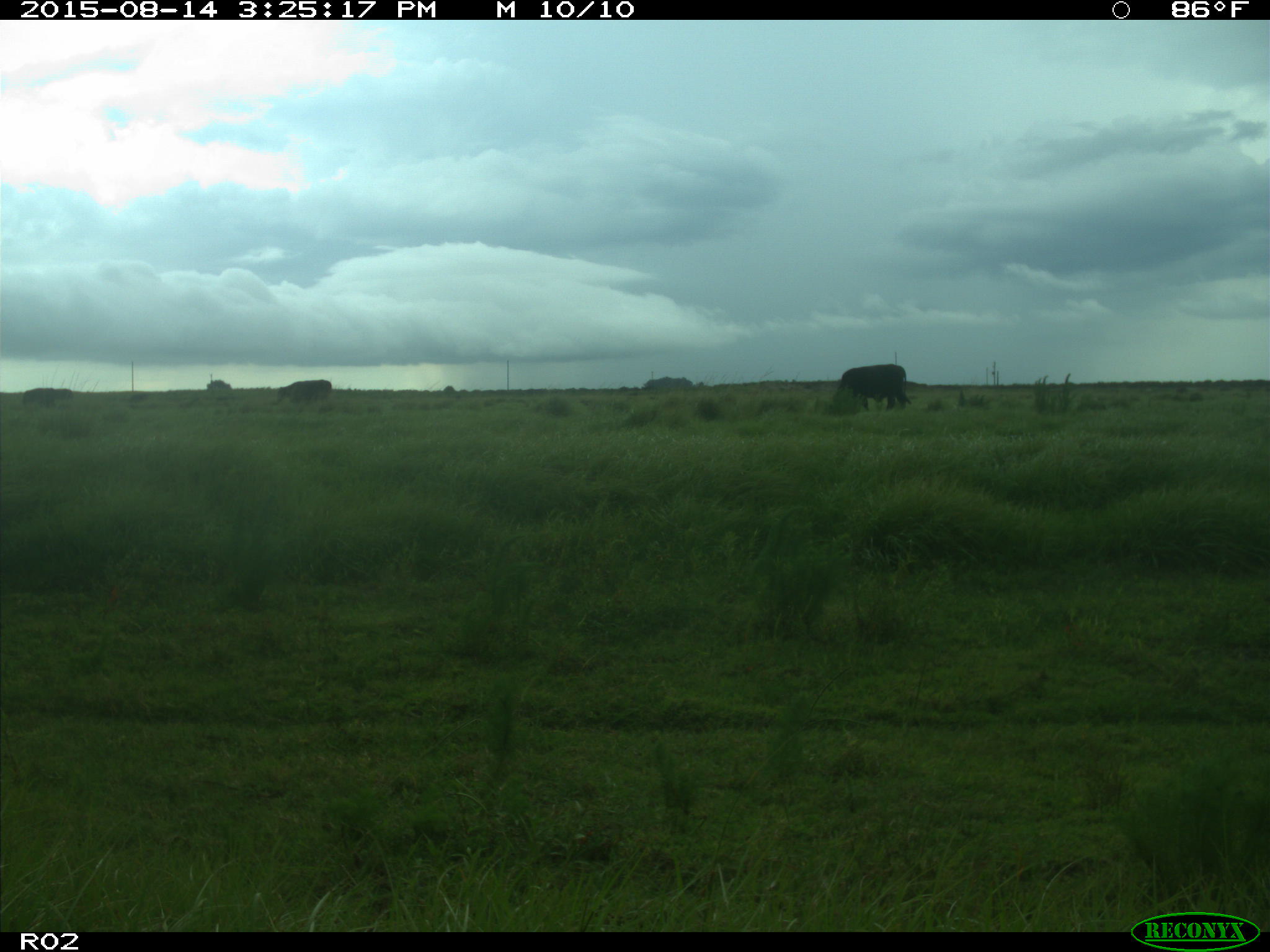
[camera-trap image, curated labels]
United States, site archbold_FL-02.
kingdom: Animalia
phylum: Chordata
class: Mammalia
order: Artiodactyla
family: Bovidae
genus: Bos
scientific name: Bos taurus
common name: domestic cow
Bos taurus (domestic cow).